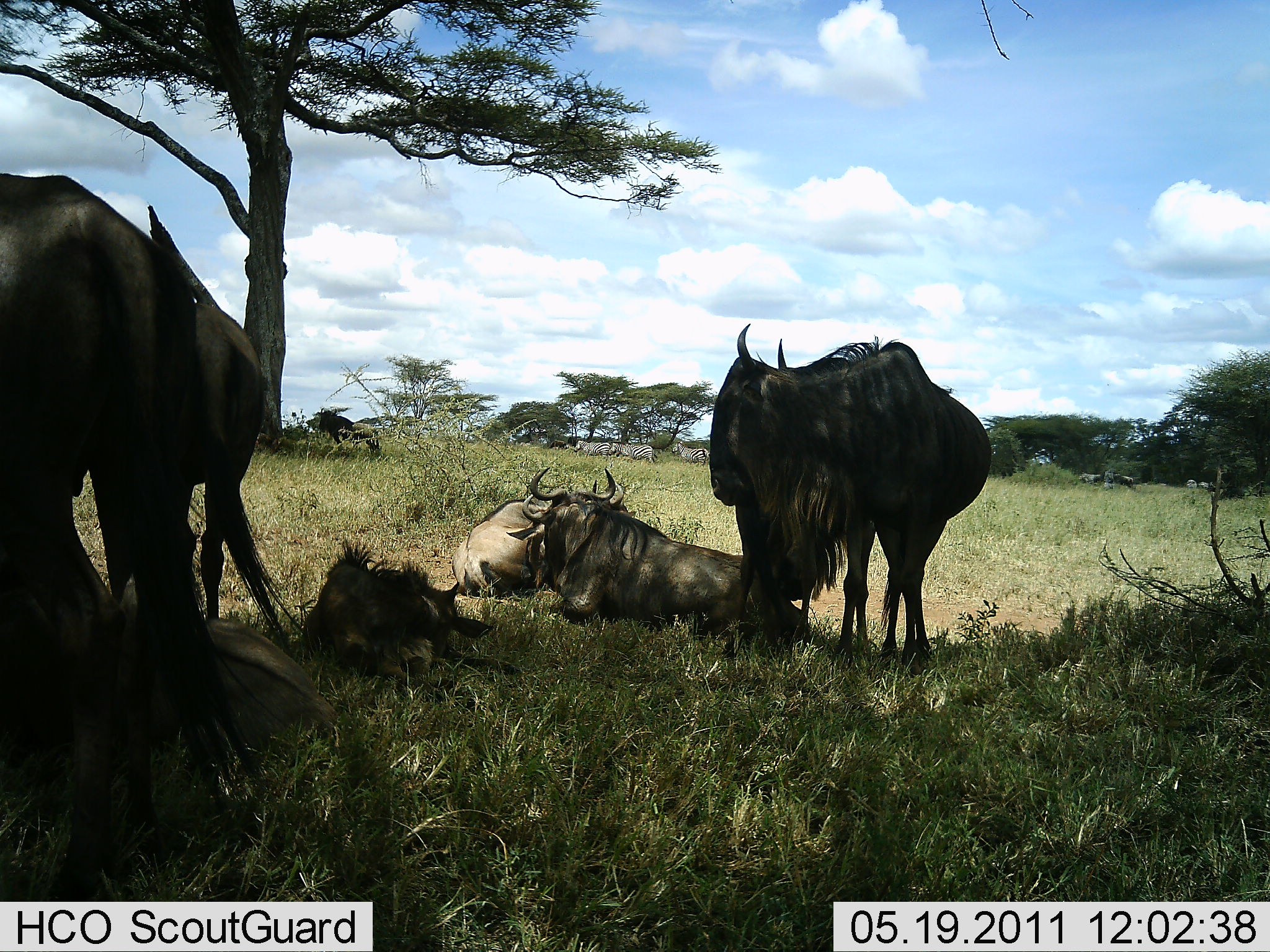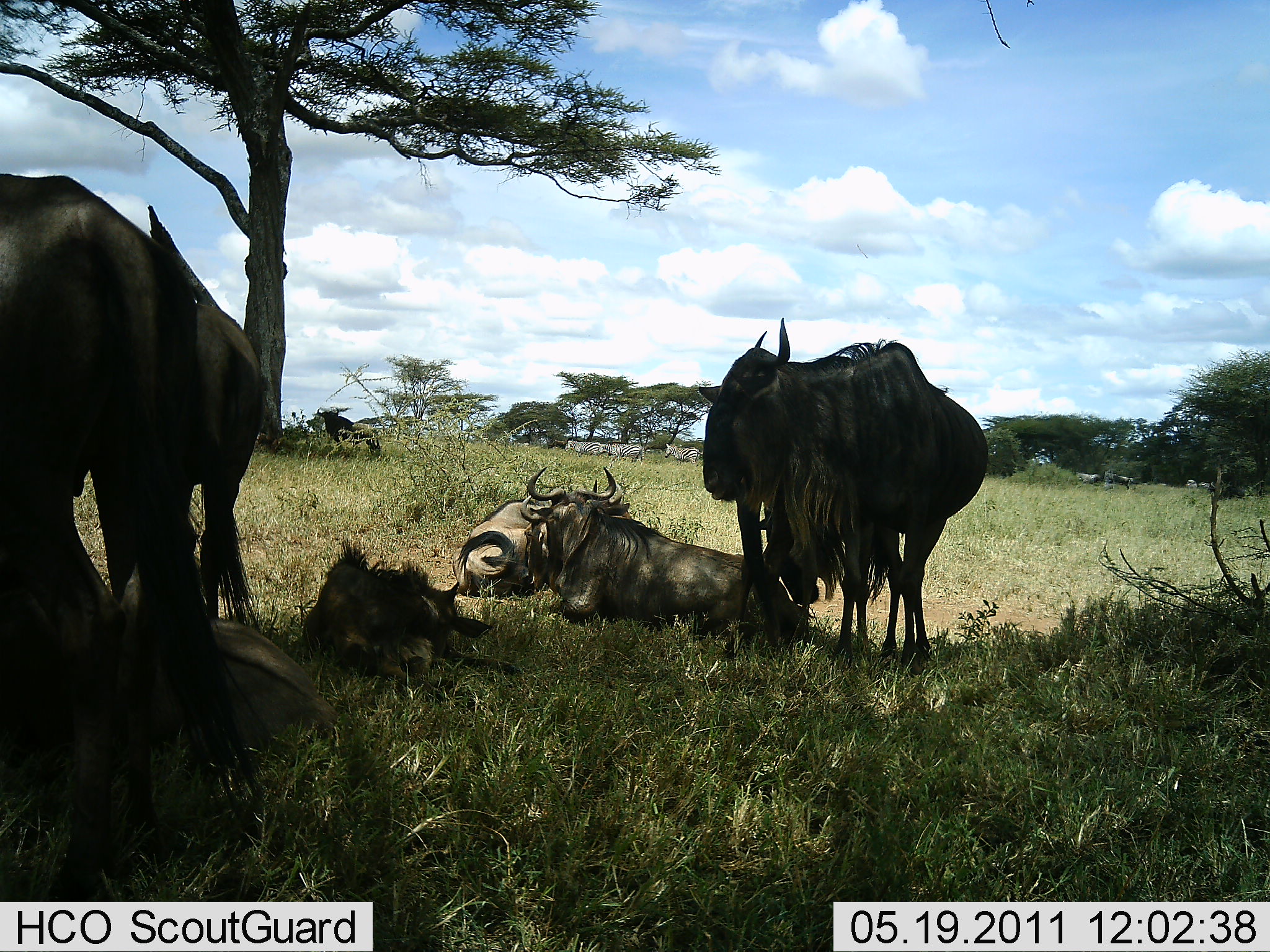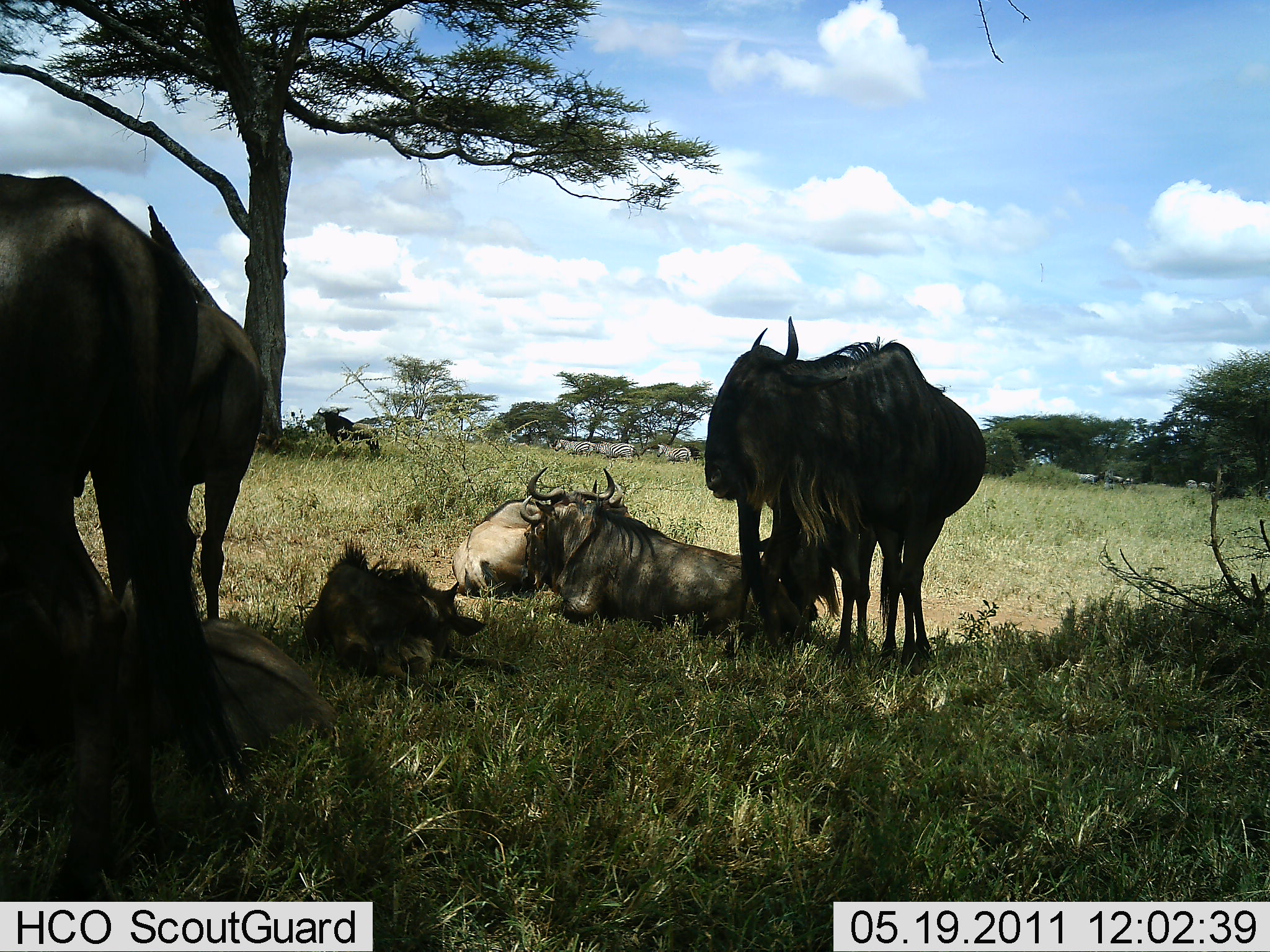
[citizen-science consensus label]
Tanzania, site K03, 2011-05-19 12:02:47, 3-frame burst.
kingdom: Animalia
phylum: Chordata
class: Mammalia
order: Artiodactyla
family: Bovidae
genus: Connochaetes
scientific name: Connochaetes taurinus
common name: blue wildebeest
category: wildebeest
Wildebeest (blue wildebeest) (Connochaetes taurinus), count 7. Behavior (volunteer vote fractions): standing 79%, resting 100%, moving 7%, interacting 14%. Young present (vote fraction): 57%. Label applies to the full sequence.